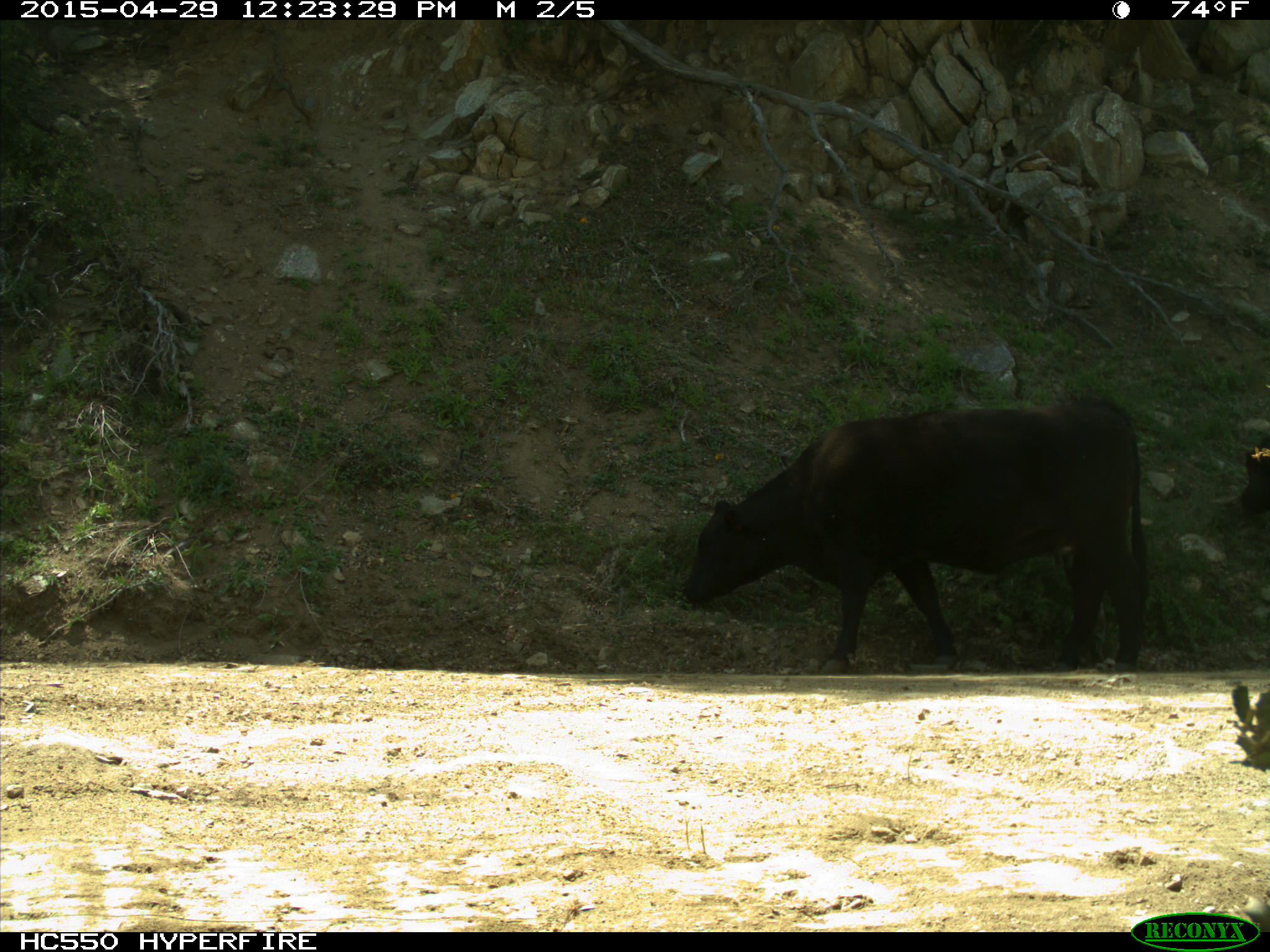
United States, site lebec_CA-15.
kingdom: Animalia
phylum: Chordata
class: Mammalia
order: Artiodactyla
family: Bovidae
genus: Bos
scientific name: Bos taurus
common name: domestic cow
Bos taurus (domestic cow).